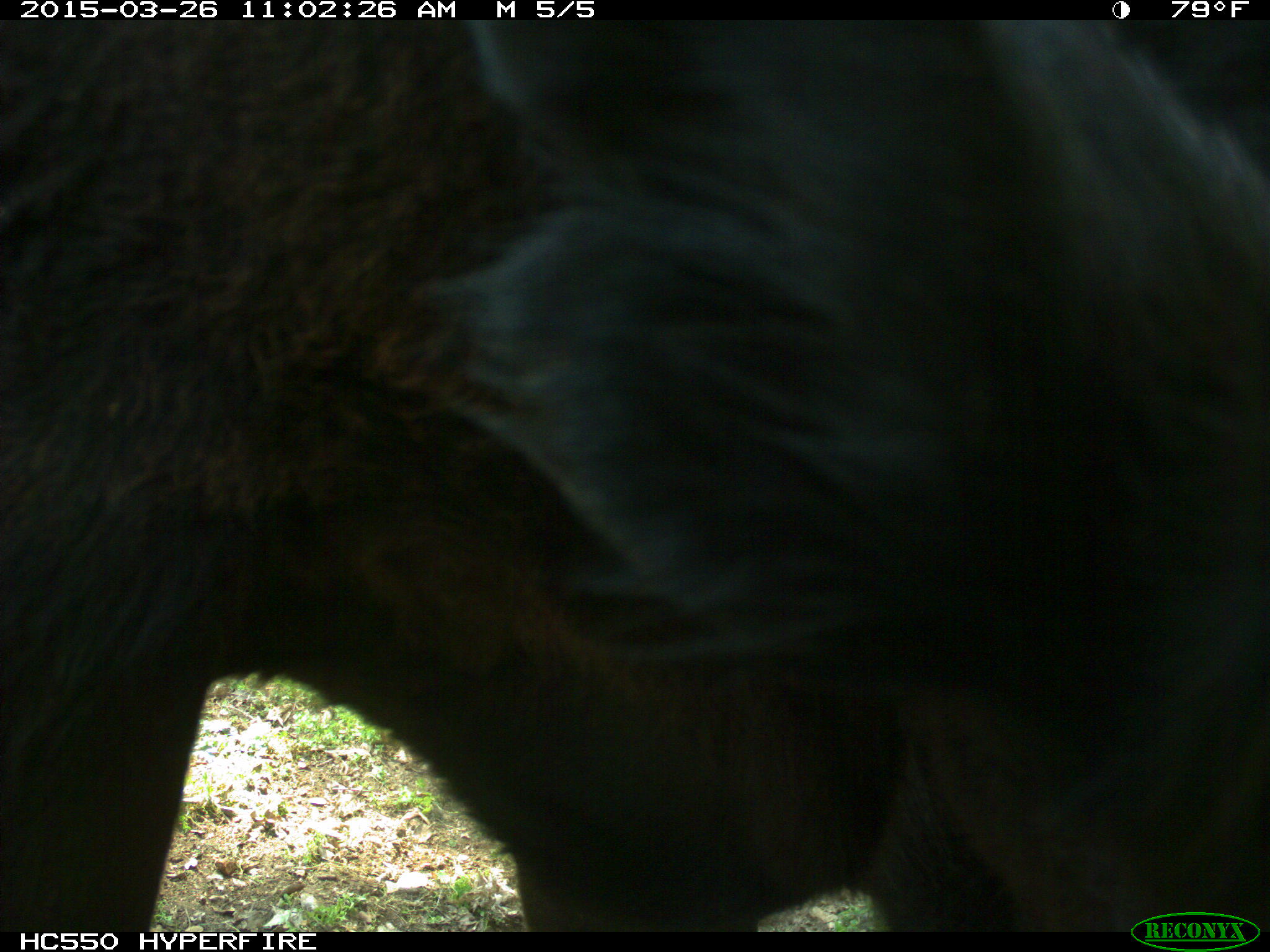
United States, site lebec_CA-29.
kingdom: Animalia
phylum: Chordata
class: Mammalia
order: Artiodactyla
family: Bovidae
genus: Bos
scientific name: Bos taurus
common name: domestic cow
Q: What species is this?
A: Bos taurus (domestic cow).